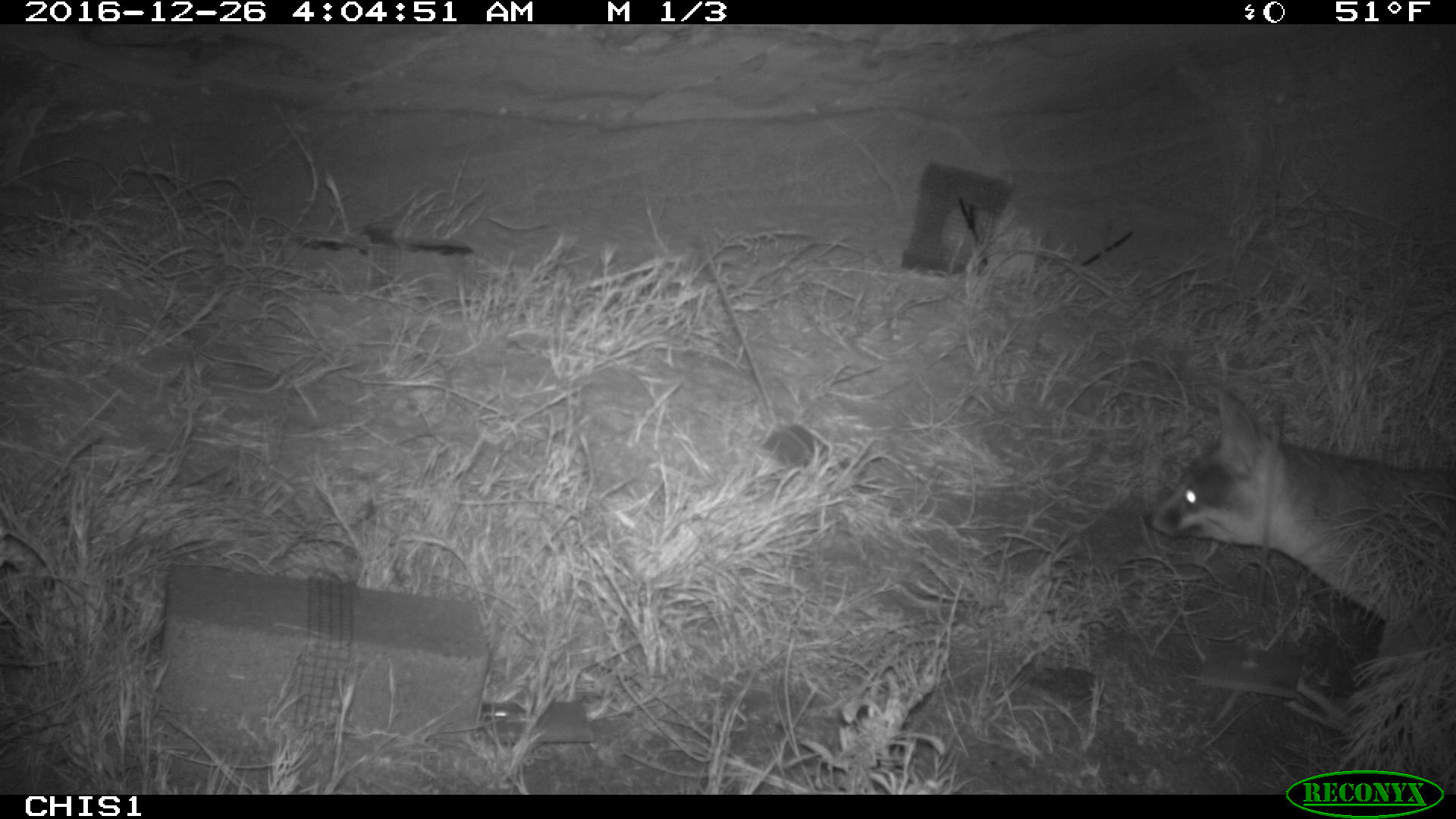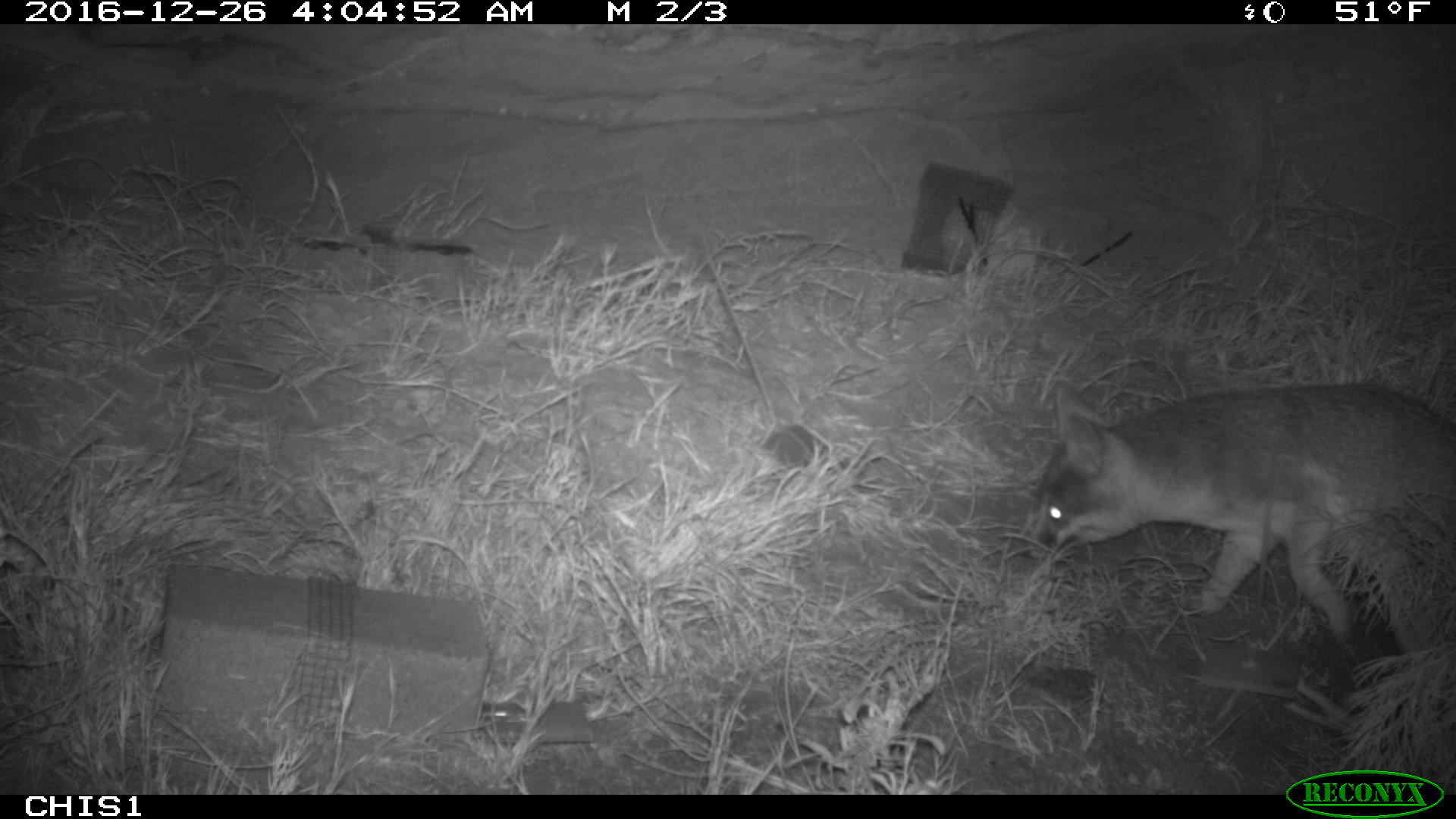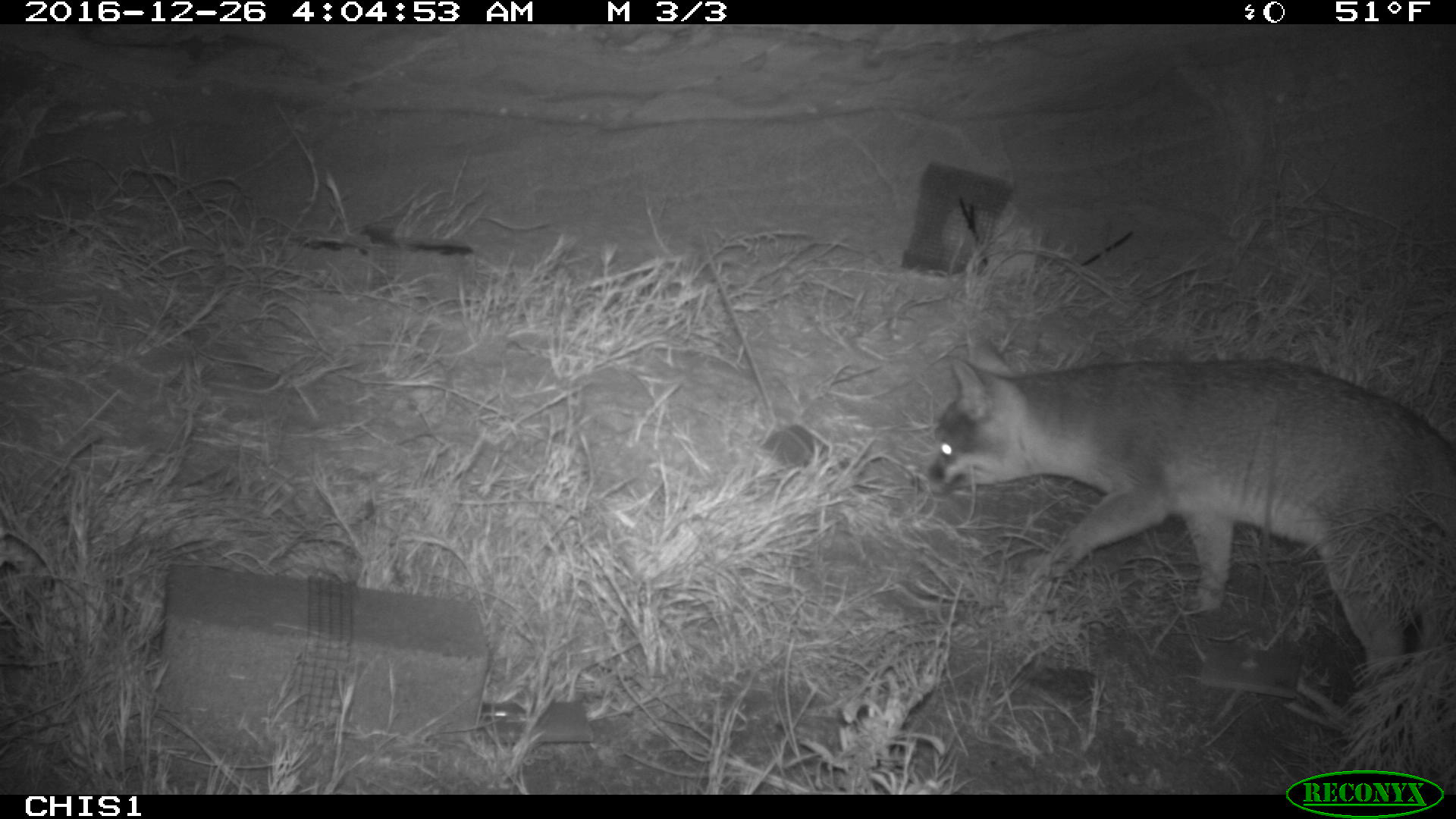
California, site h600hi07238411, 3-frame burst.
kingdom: Animalia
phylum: Chordata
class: Mammalia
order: Carnivora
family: Canidae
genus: Urocyon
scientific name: Urocyon littoralis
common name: island fox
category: fox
Fox (island fox) (Urocyon littoralis).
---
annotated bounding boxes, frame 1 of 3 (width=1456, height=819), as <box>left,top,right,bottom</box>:
fox: <box>1143,391,1455,685</box>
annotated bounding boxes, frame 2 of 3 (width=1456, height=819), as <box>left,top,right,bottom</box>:
fox: <box>1021,382,1455,662</box>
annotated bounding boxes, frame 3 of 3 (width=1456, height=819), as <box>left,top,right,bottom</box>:
fox: <box>908,330,1455,684</box>